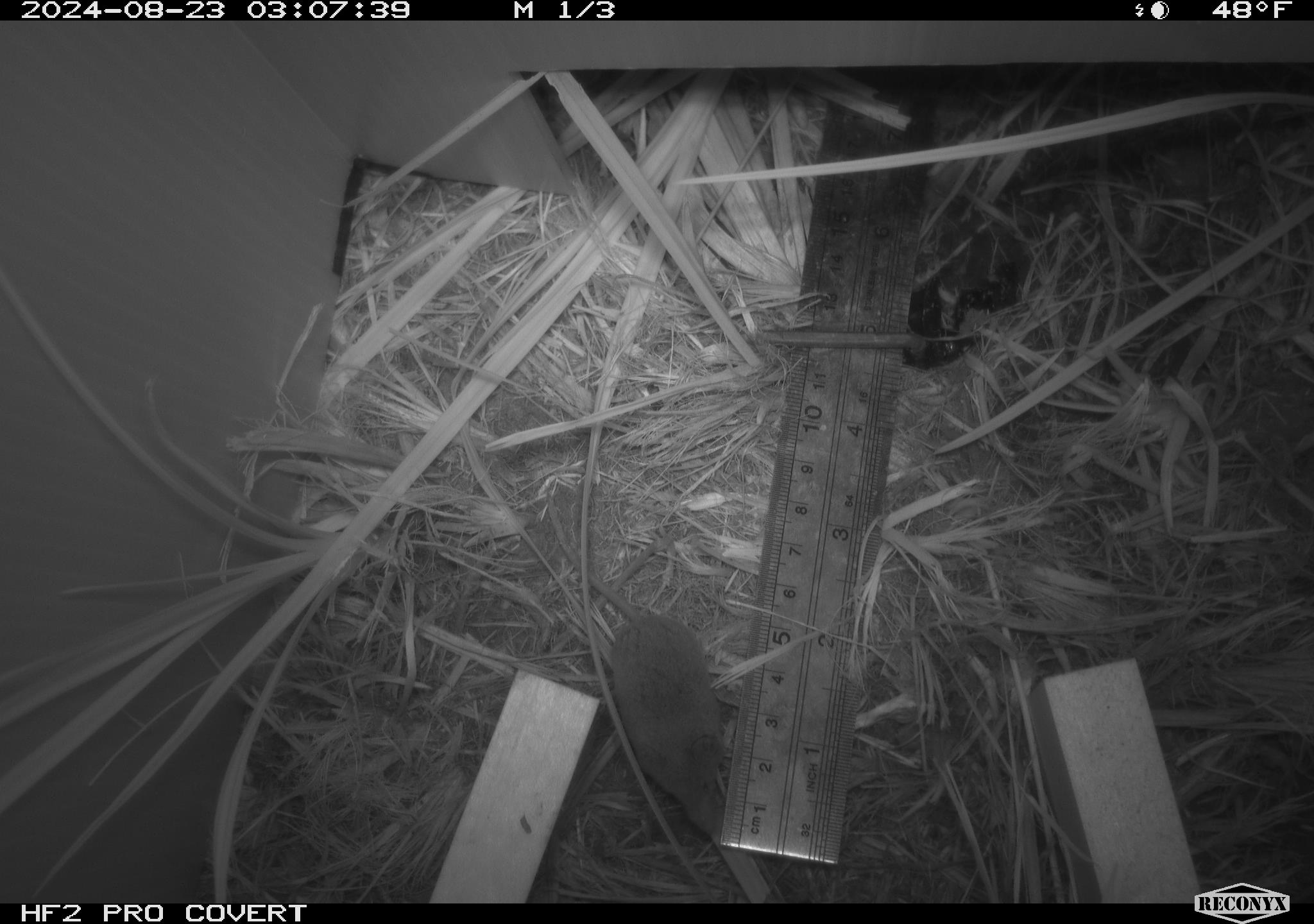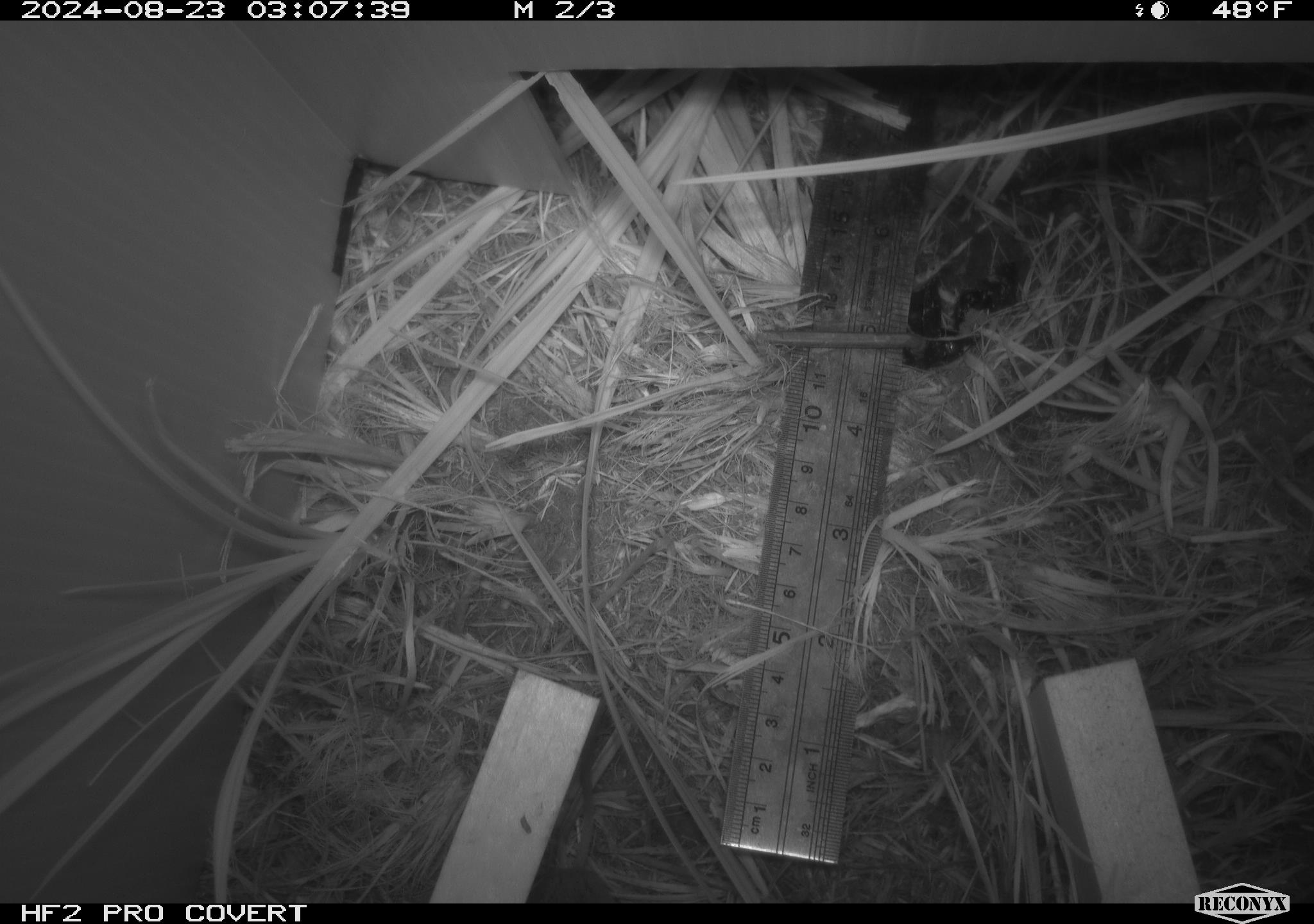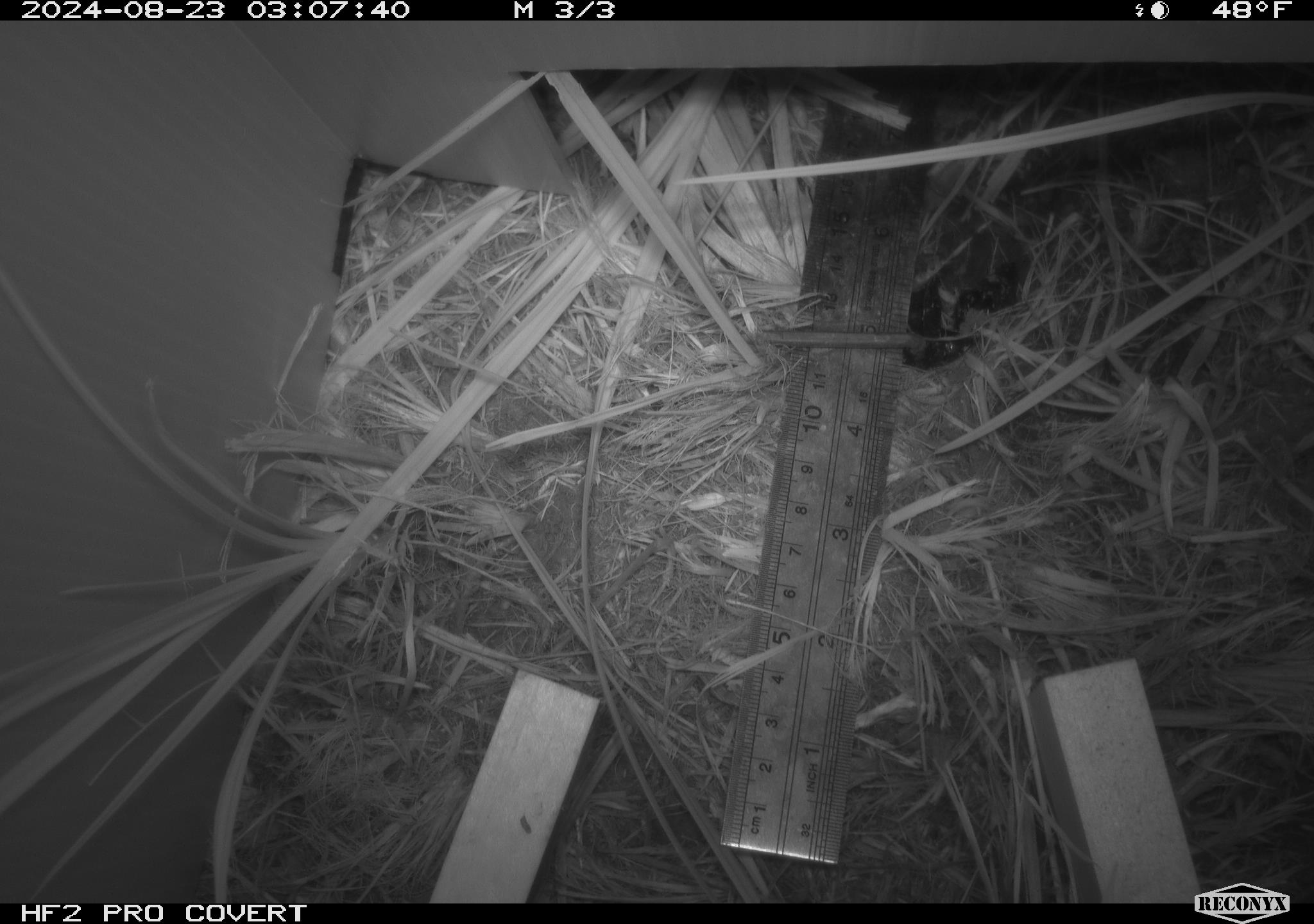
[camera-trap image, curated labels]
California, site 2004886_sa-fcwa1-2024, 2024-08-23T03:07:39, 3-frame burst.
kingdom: Animalia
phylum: Chordata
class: Mammalia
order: Eulipotyphla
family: Soricidae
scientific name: Soricidae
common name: shrews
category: soricidae family